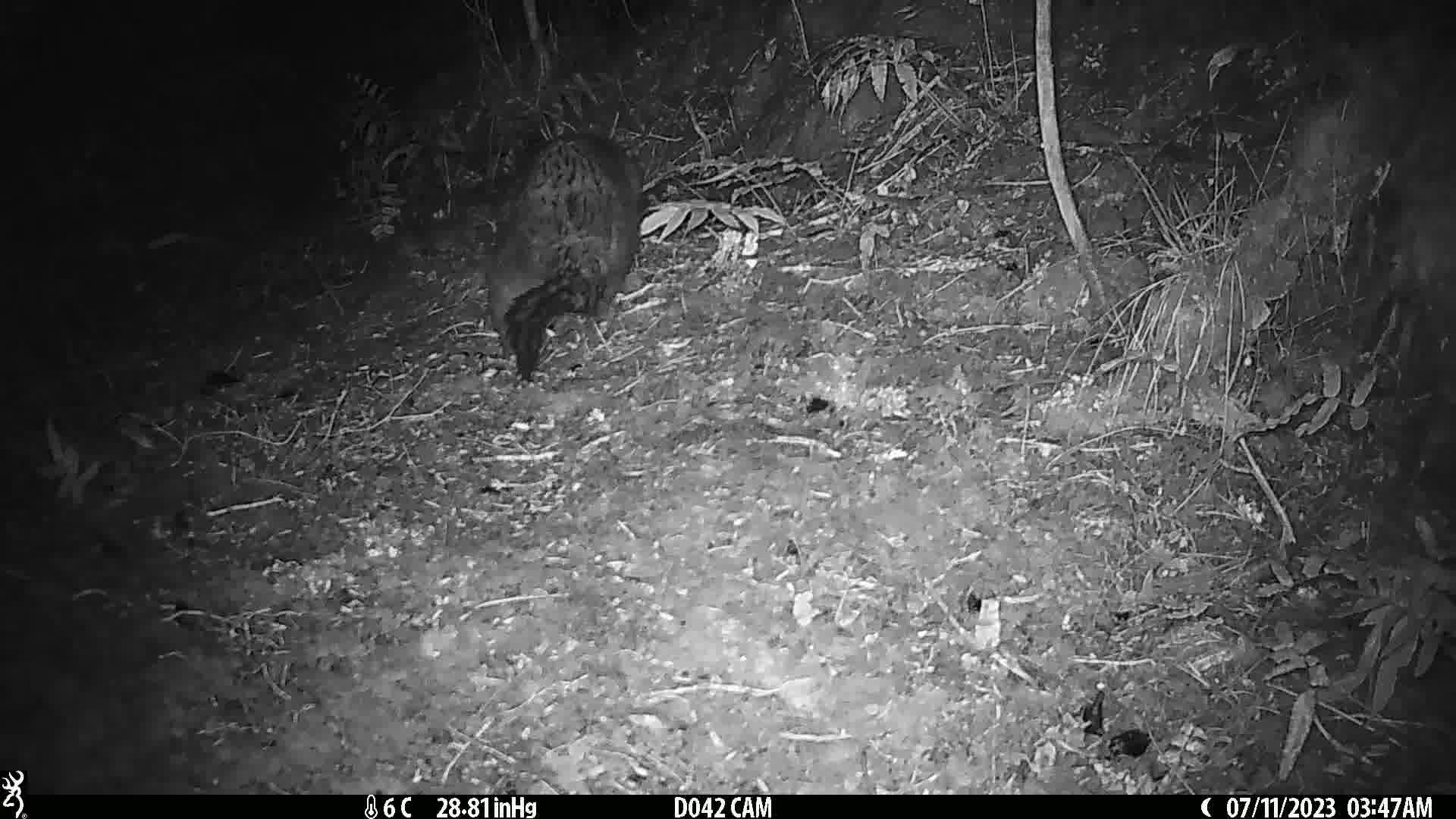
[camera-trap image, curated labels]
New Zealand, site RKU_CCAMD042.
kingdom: Animalia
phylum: Chordata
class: Mammalia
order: Diprotodontia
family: Phalangeridae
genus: Trichosurus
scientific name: Trichosurus vulpecula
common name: common brushtail possum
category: possum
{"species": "possum (common brushtail possum) (Trichosurus vulpecula)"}